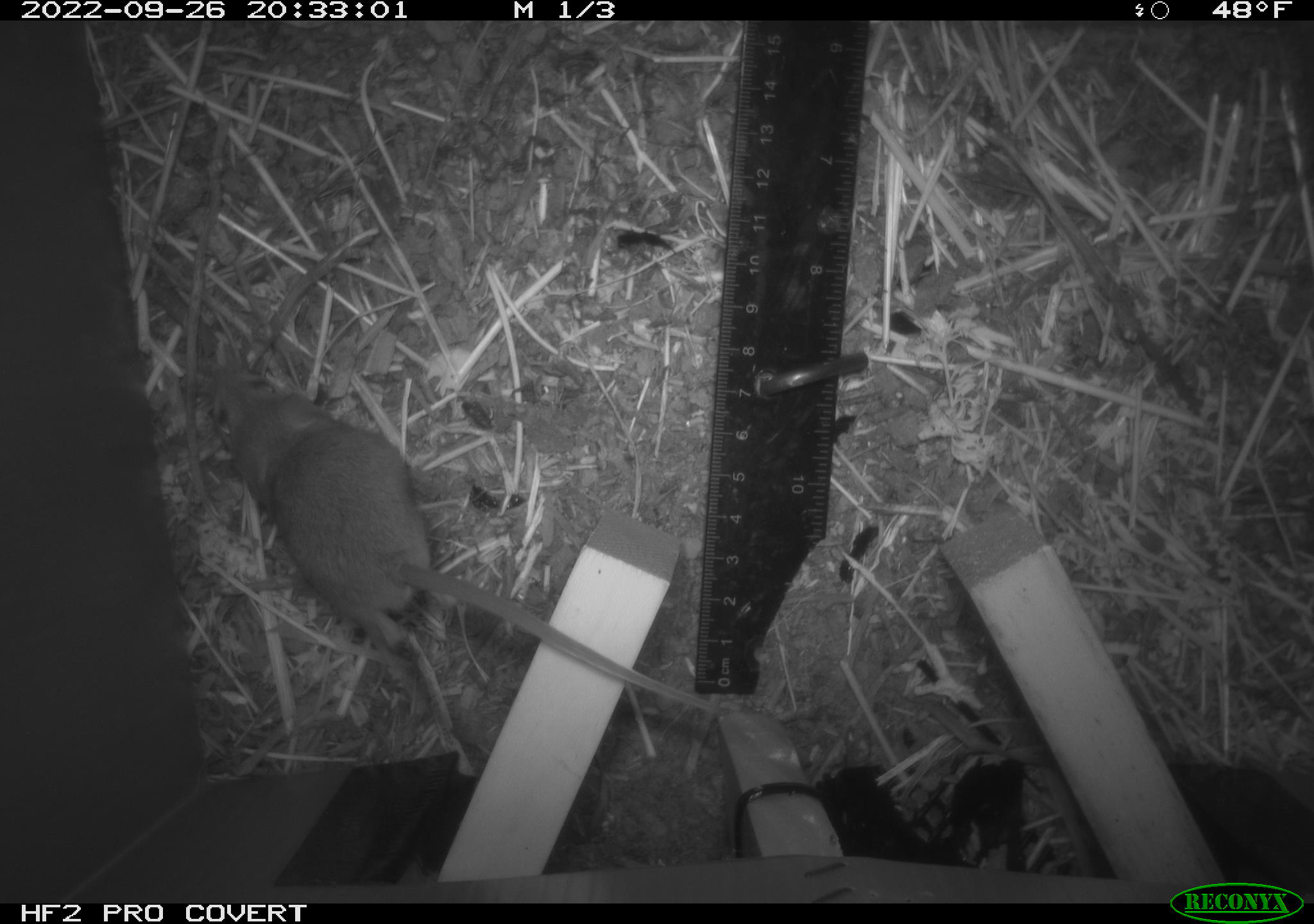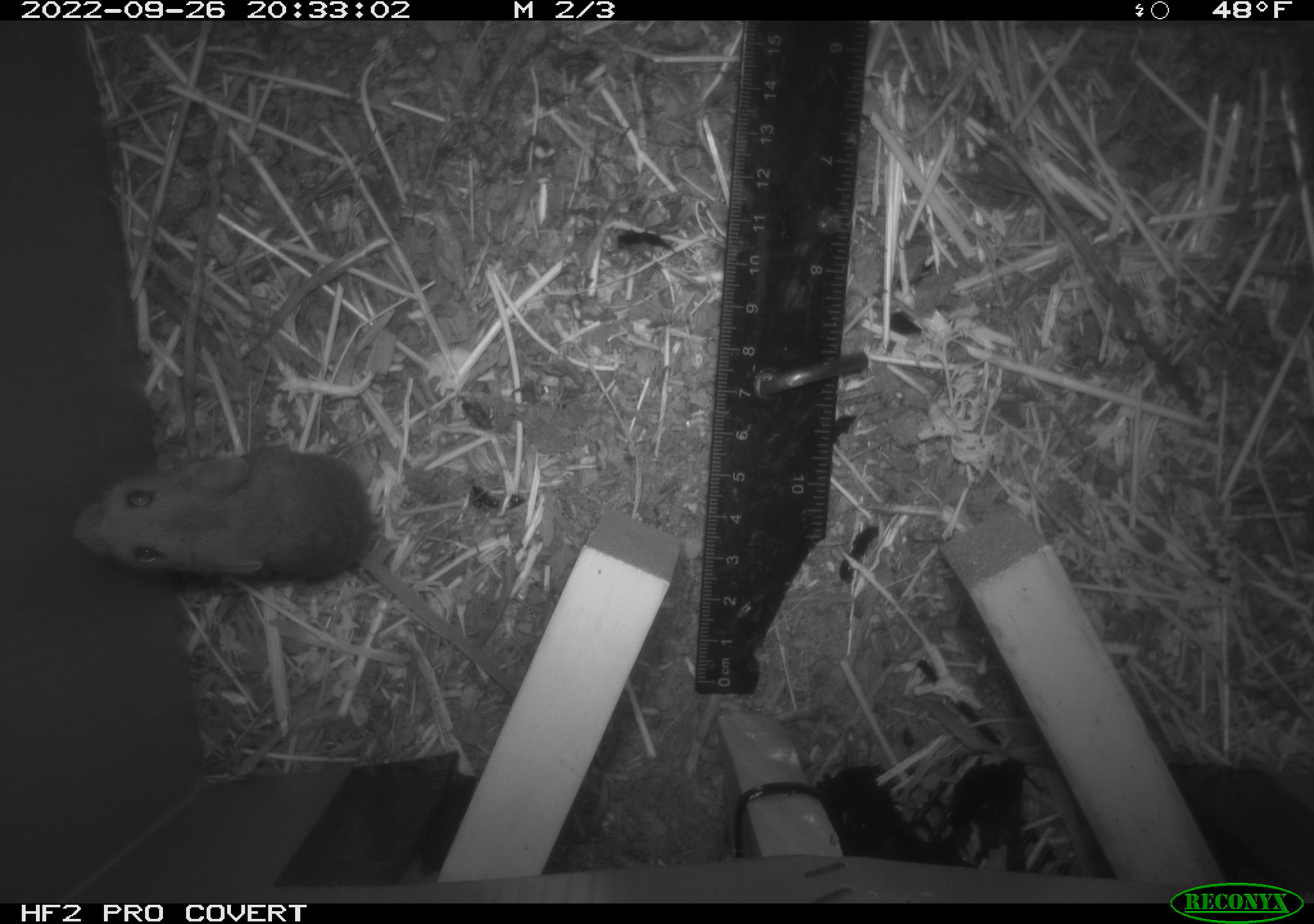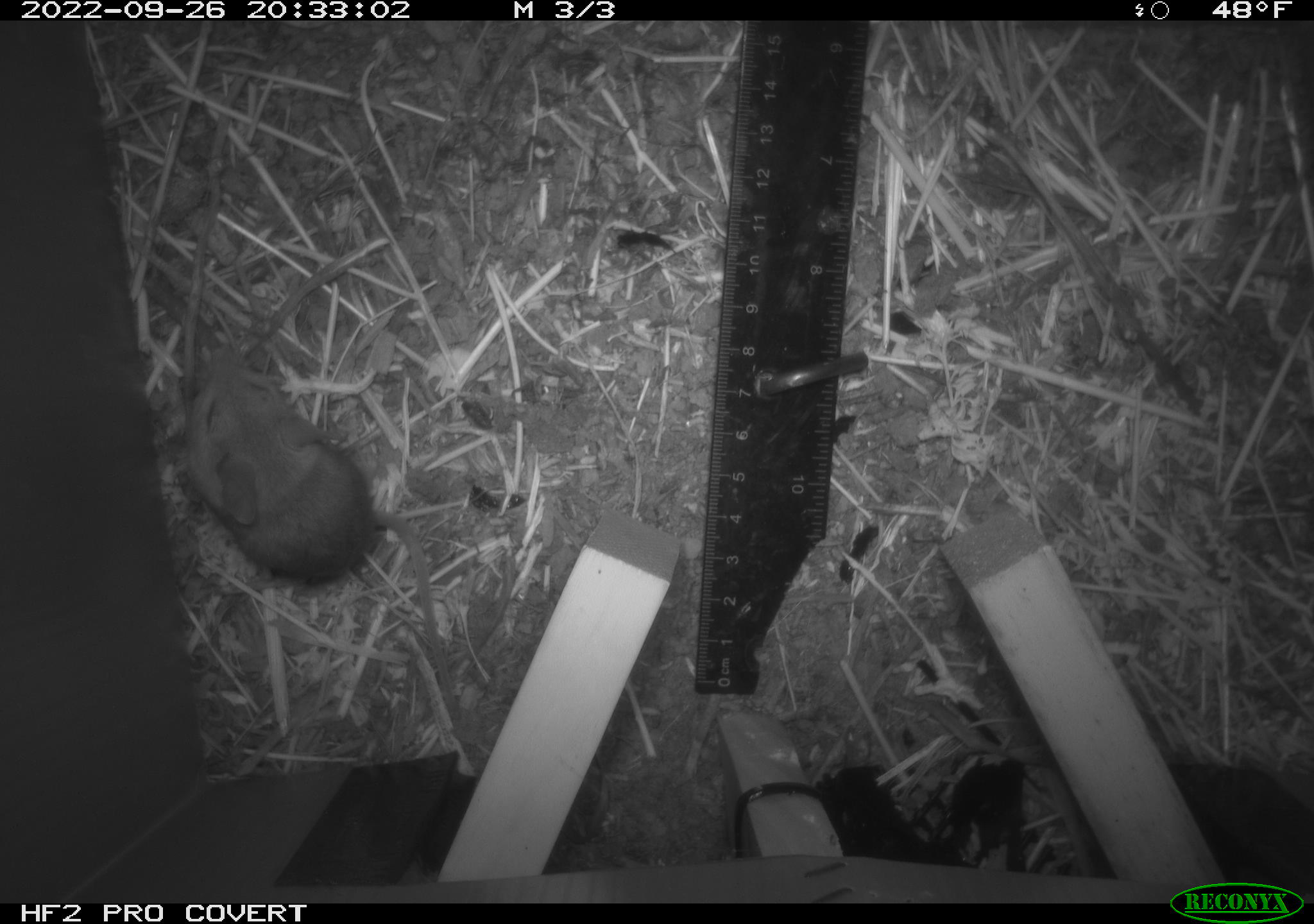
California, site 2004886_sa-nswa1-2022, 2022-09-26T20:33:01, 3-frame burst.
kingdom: Animalia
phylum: Chordata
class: Mammalia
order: Rodentia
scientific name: Rodentia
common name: rodent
Rodent (Rodentia).